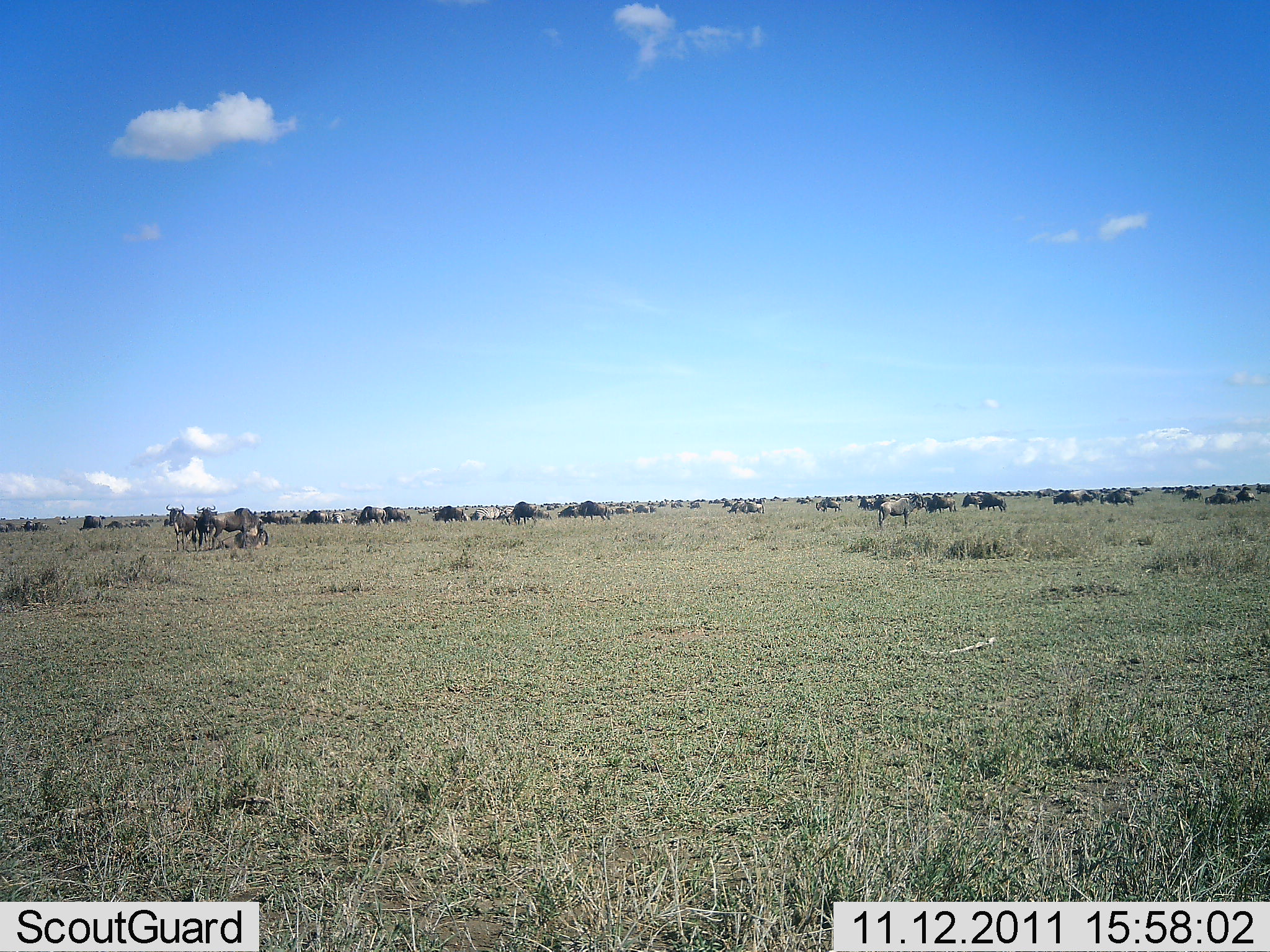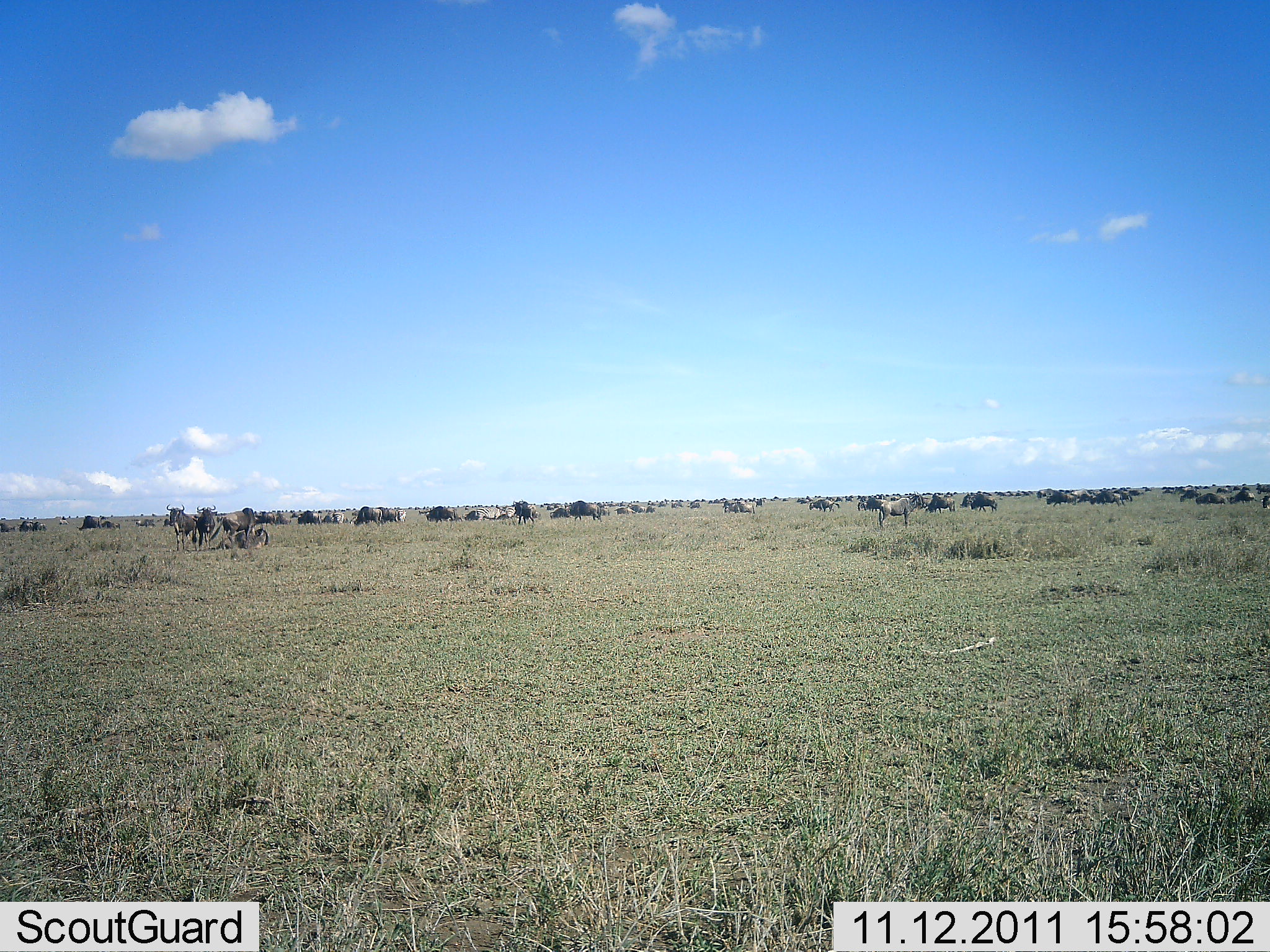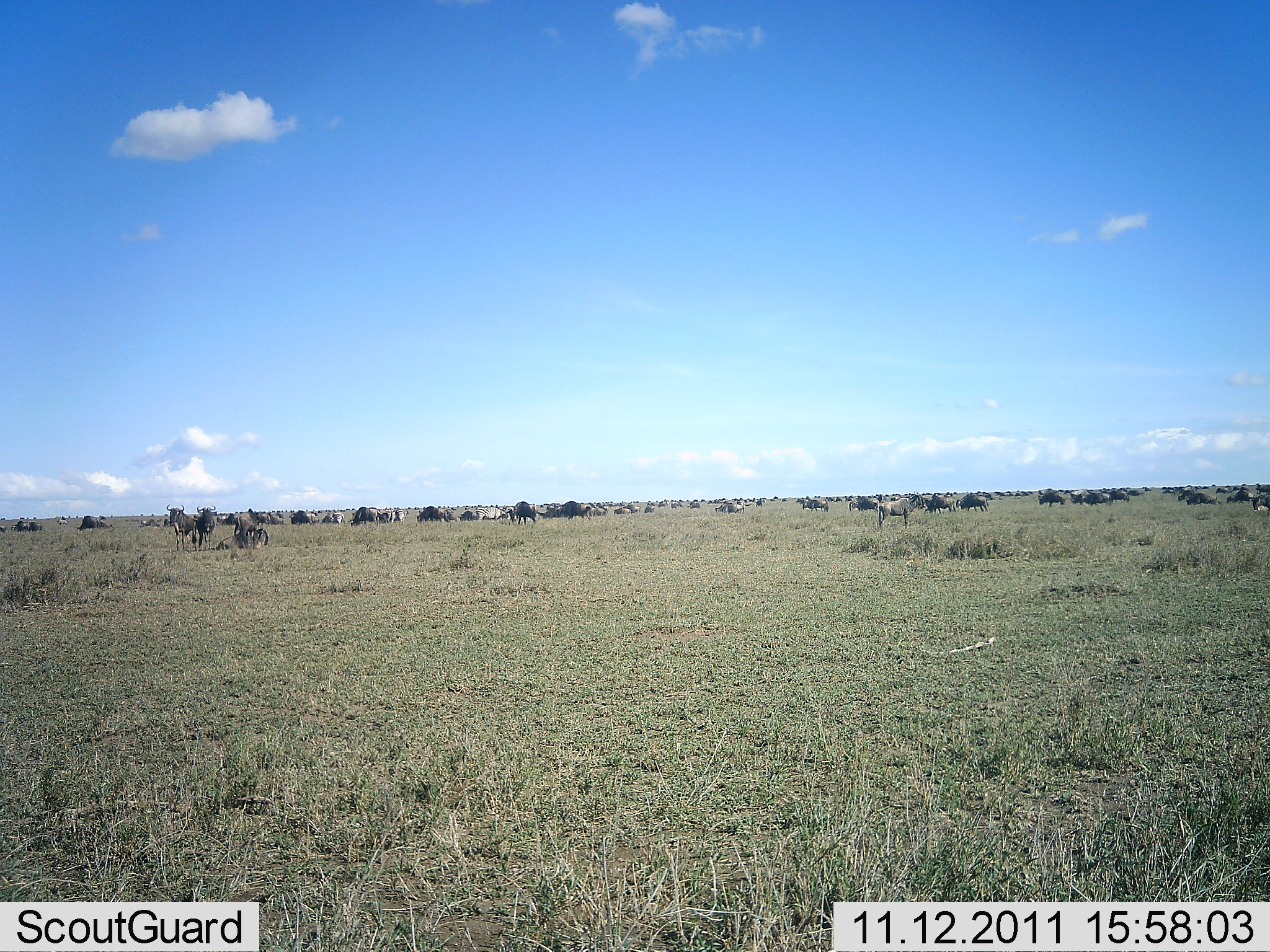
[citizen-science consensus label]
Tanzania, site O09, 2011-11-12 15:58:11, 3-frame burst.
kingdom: Animalia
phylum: Chordata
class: Mammalia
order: Artiodactyla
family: Bovidae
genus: Connochaetes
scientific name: Connochaetes taurinus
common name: blue wildebeest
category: wildebeest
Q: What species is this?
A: Wildebeest (blue wildebeest) (Connochaetes taurinus).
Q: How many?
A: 51+.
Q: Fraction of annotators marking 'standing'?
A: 60%.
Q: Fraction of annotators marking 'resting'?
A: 27%.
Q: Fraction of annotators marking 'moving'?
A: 87%.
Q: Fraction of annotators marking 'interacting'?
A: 0%.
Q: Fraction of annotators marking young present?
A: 0%.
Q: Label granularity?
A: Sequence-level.